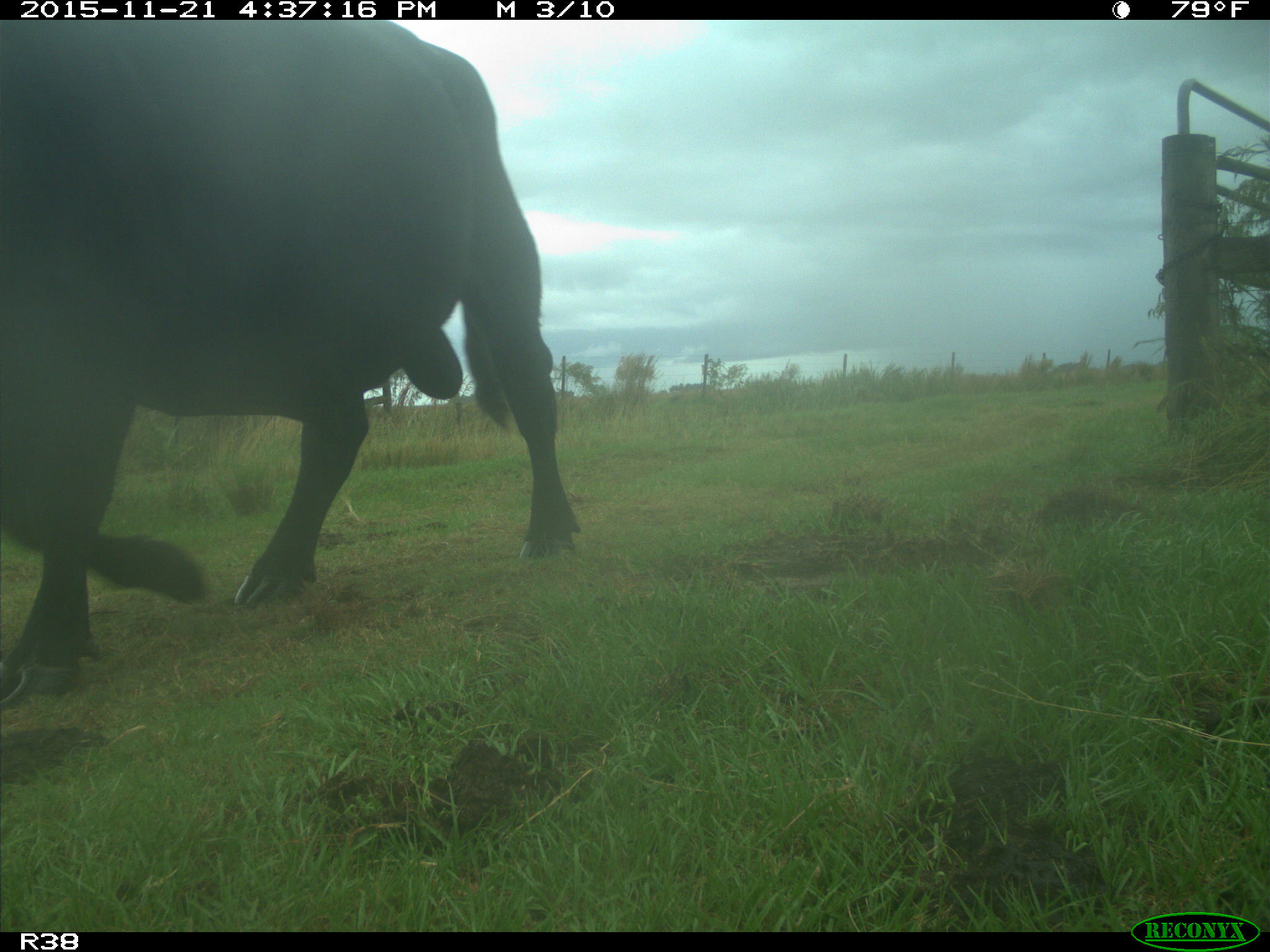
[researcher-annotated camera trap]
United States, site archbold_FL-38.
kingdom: Animalia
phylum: Chordata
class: Mammalia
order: Artiodactyla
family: Bovidae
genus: Bos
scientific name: Bos taurus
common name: domestic cow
Bos taurus (domestic cow).